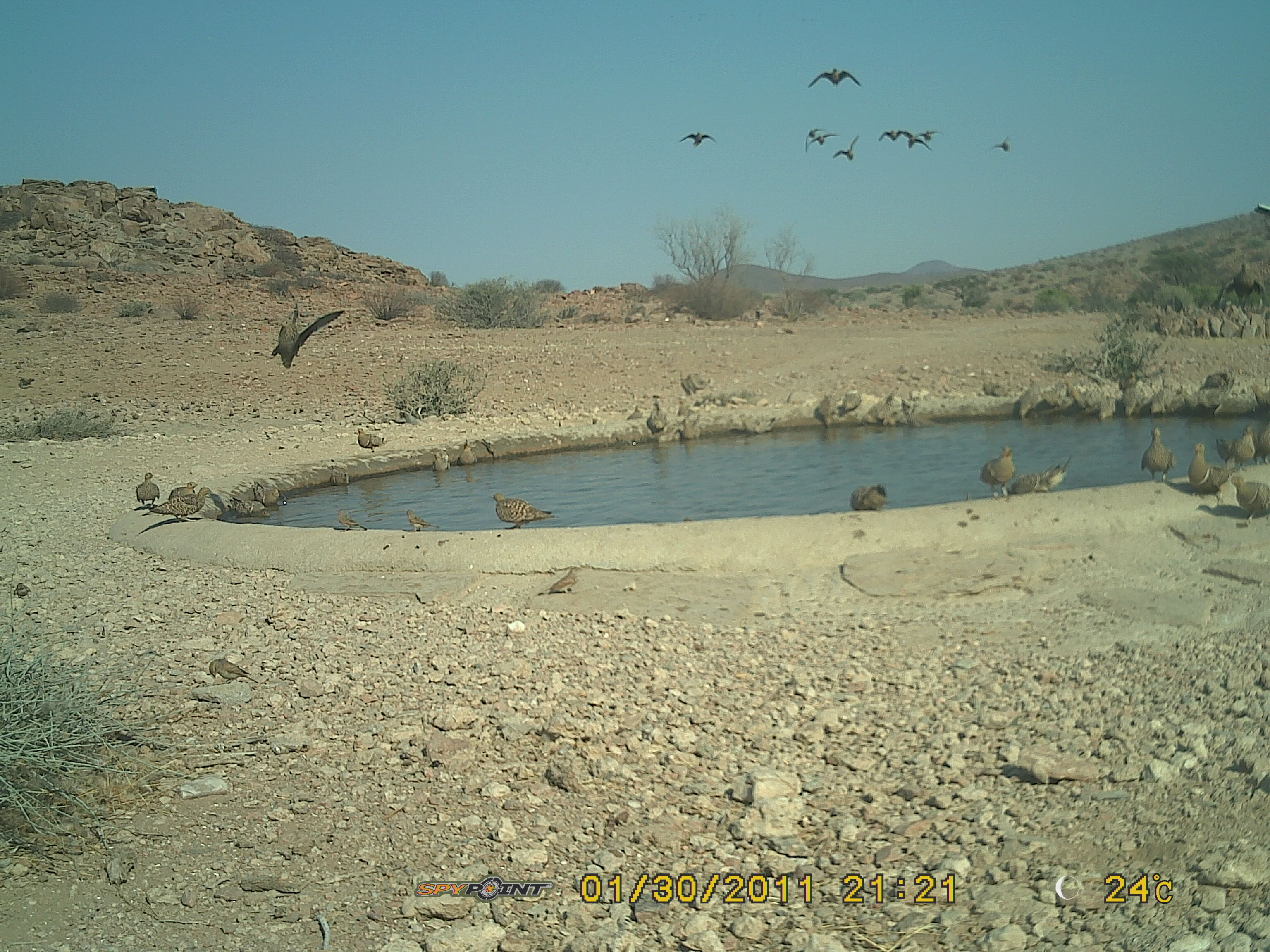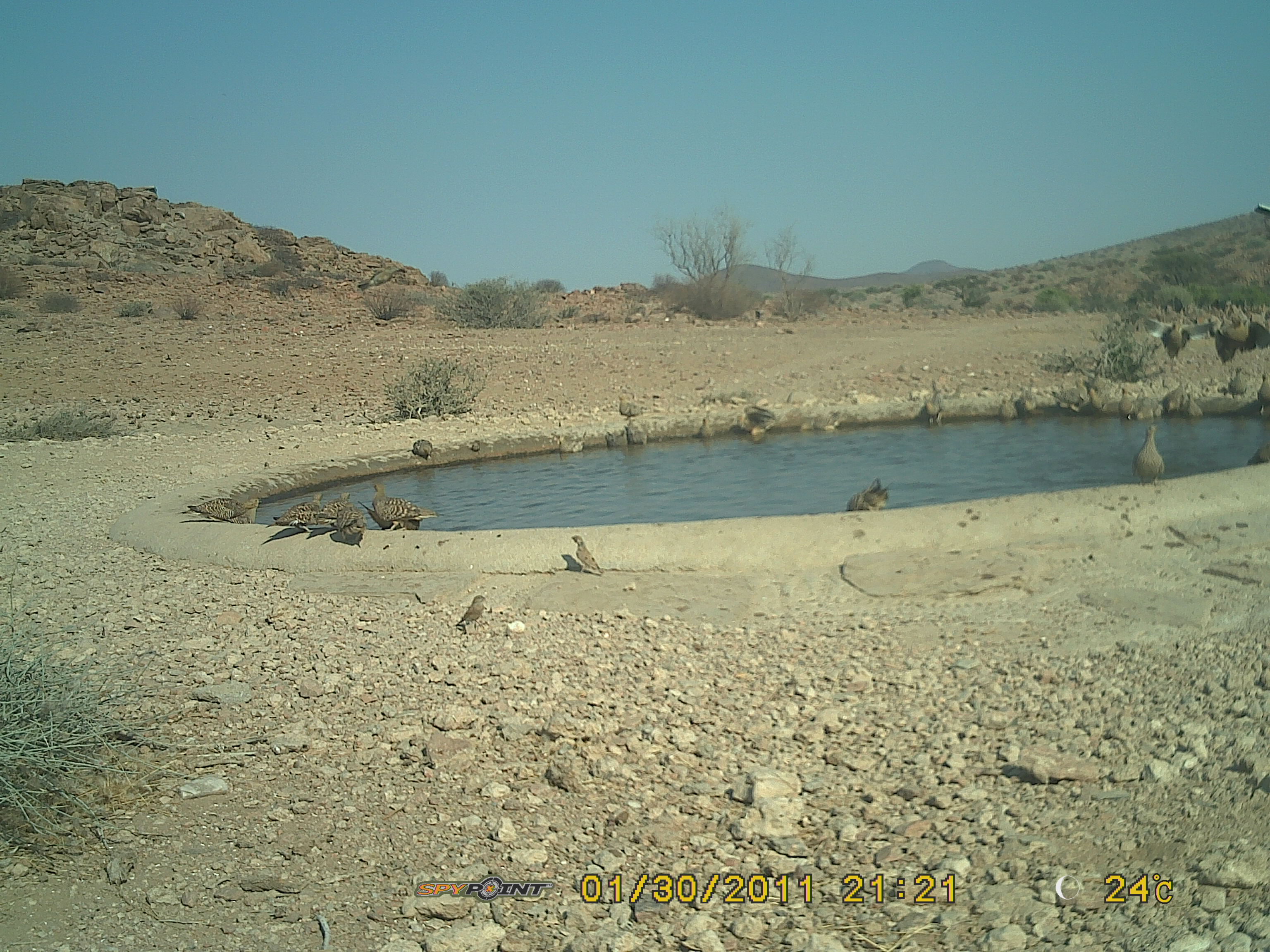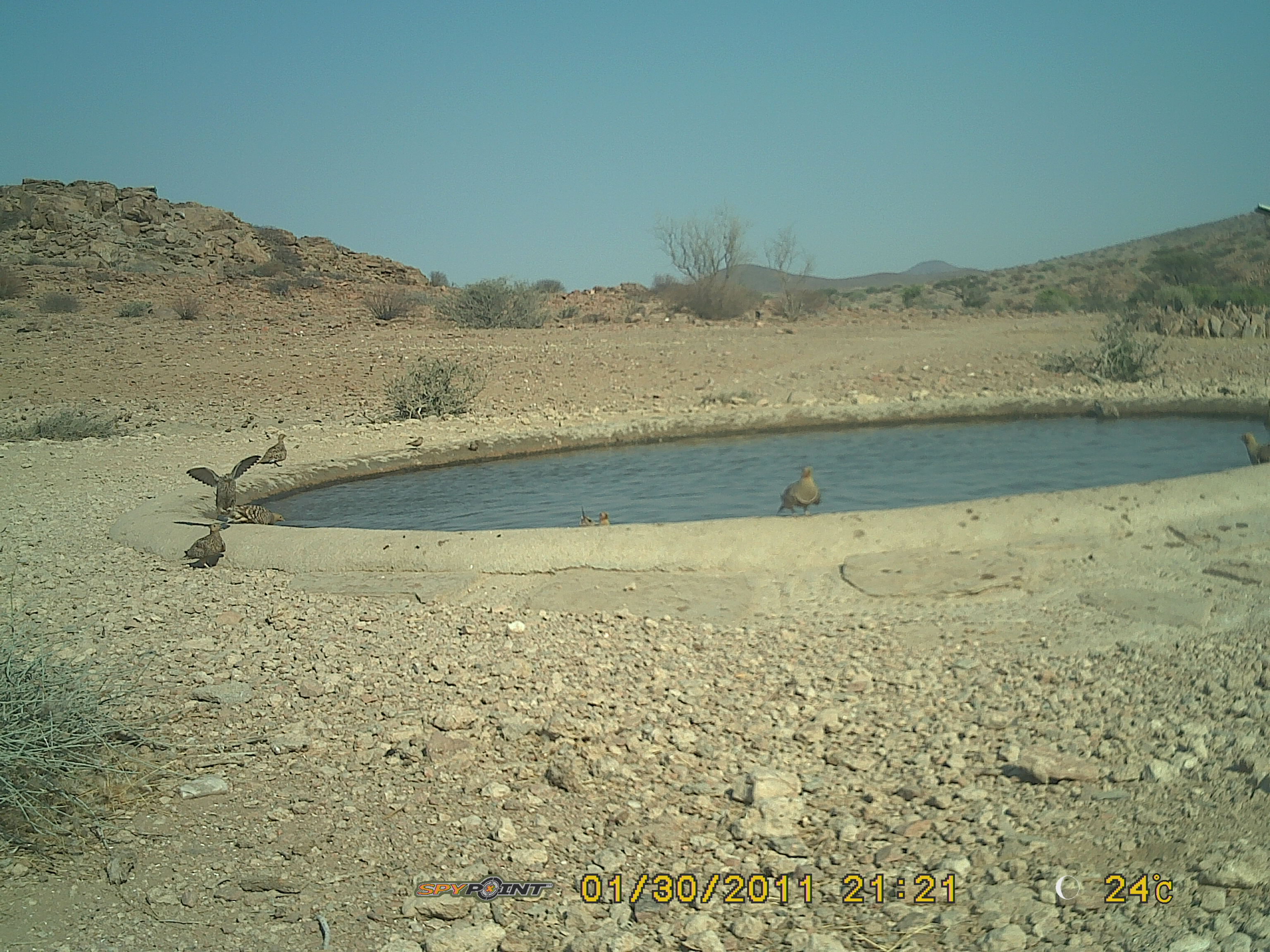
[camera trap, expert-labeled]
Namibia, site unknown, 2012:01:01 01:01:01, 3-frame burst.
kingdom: Animalia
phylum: Chordata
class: Aves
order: Pterocliformes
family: Pteroclidae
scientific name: Pteroclidae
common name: sandgrouse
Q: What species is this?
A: Pteroclidae (sandgrouse).